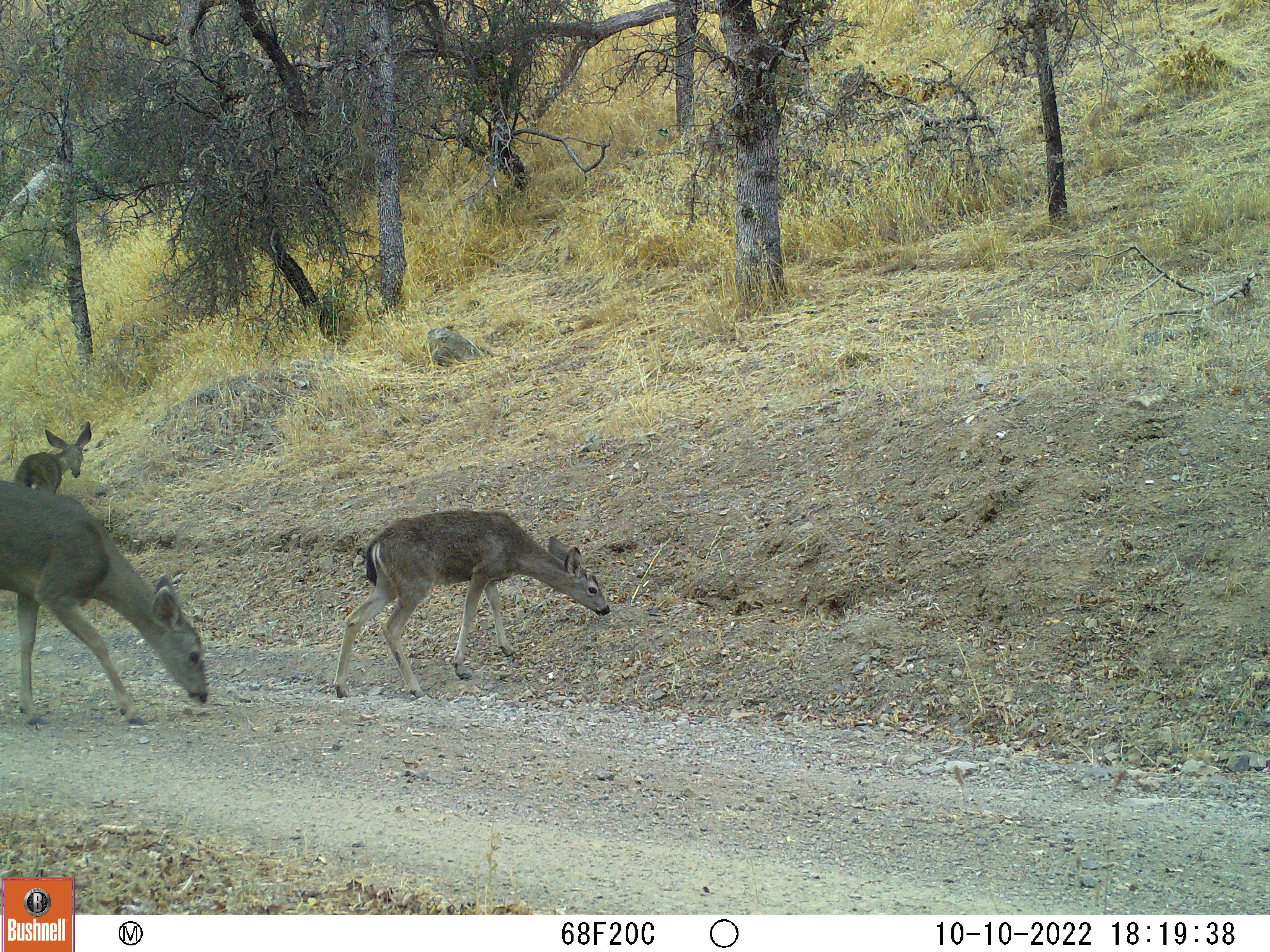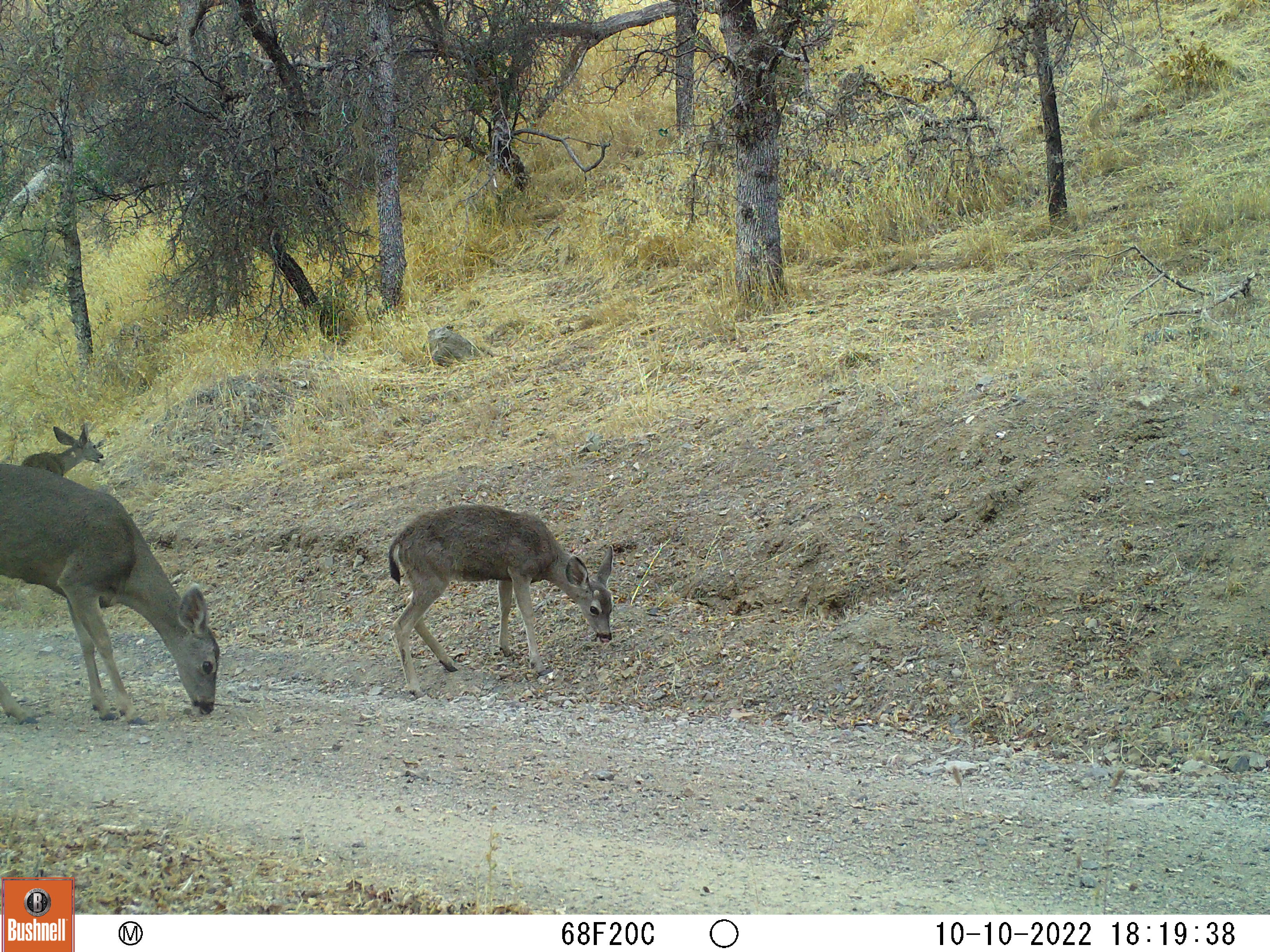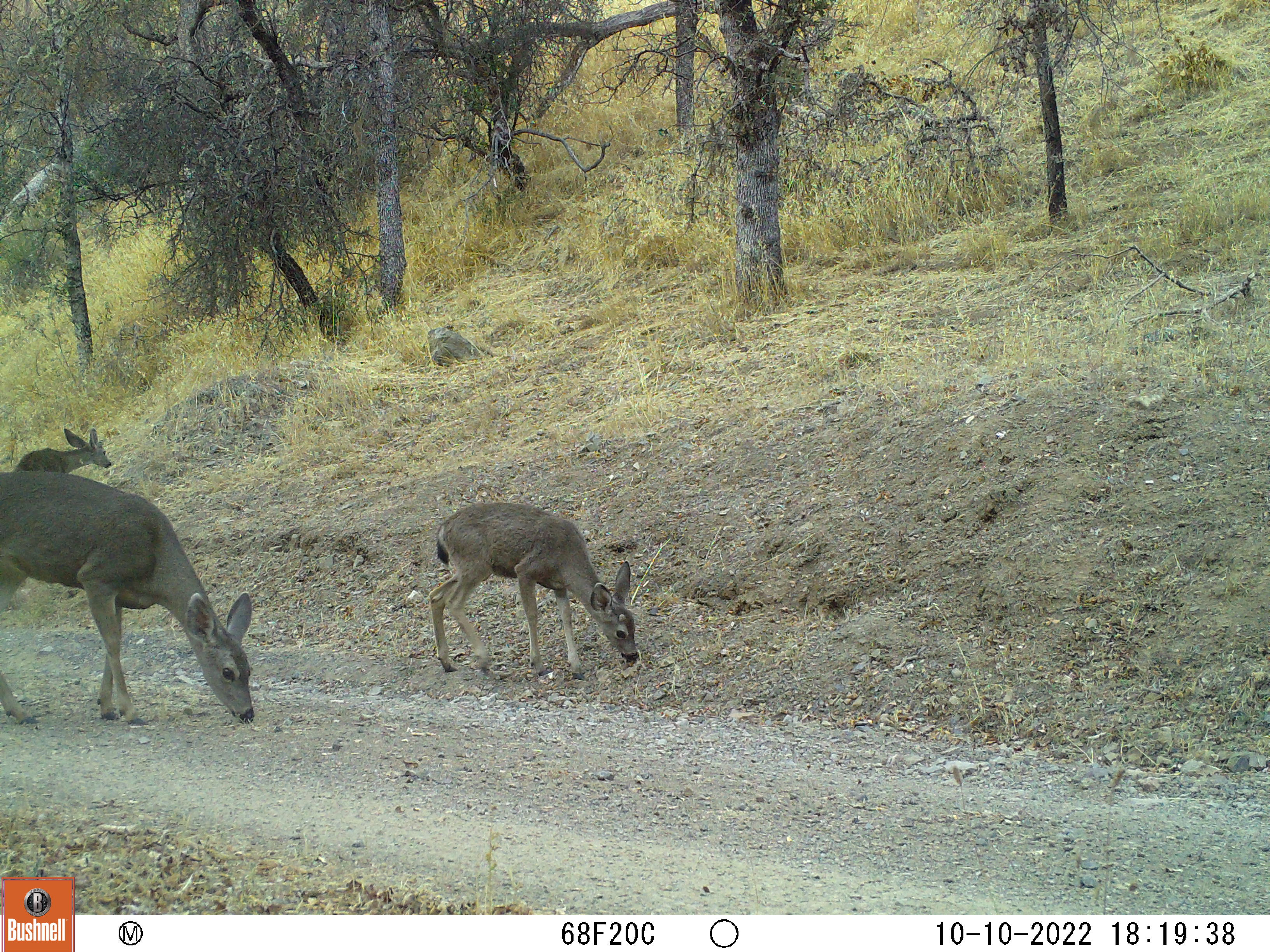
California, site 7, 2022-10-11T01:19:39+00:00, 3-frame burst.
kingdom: Animalia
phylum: Chordata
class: Mammalia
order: Artiodactyla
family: Cervidae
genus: Odocoileus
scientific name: Odocoileus hemionus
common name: mule deer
Mule deer (Odocoileus hemionus).